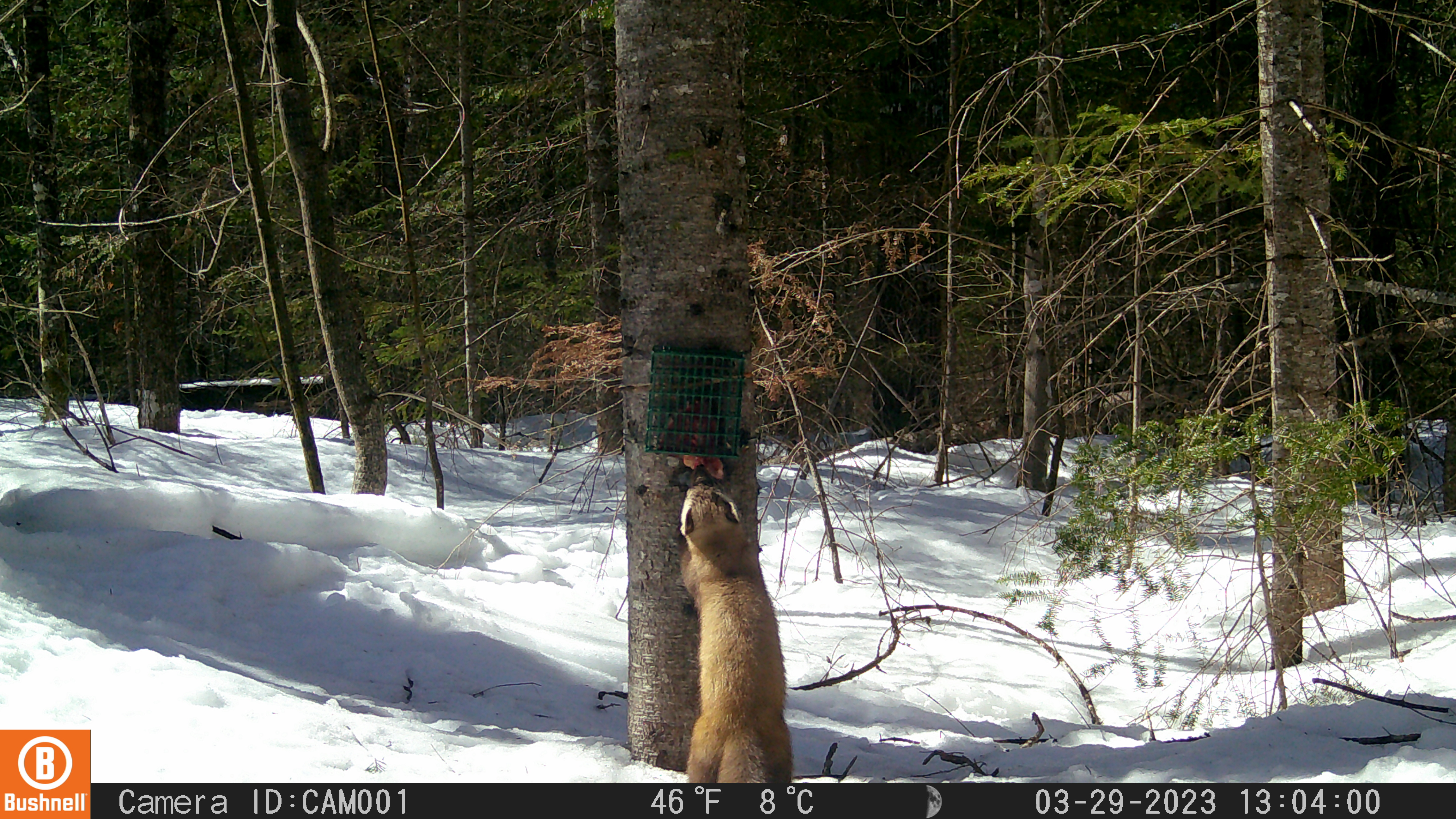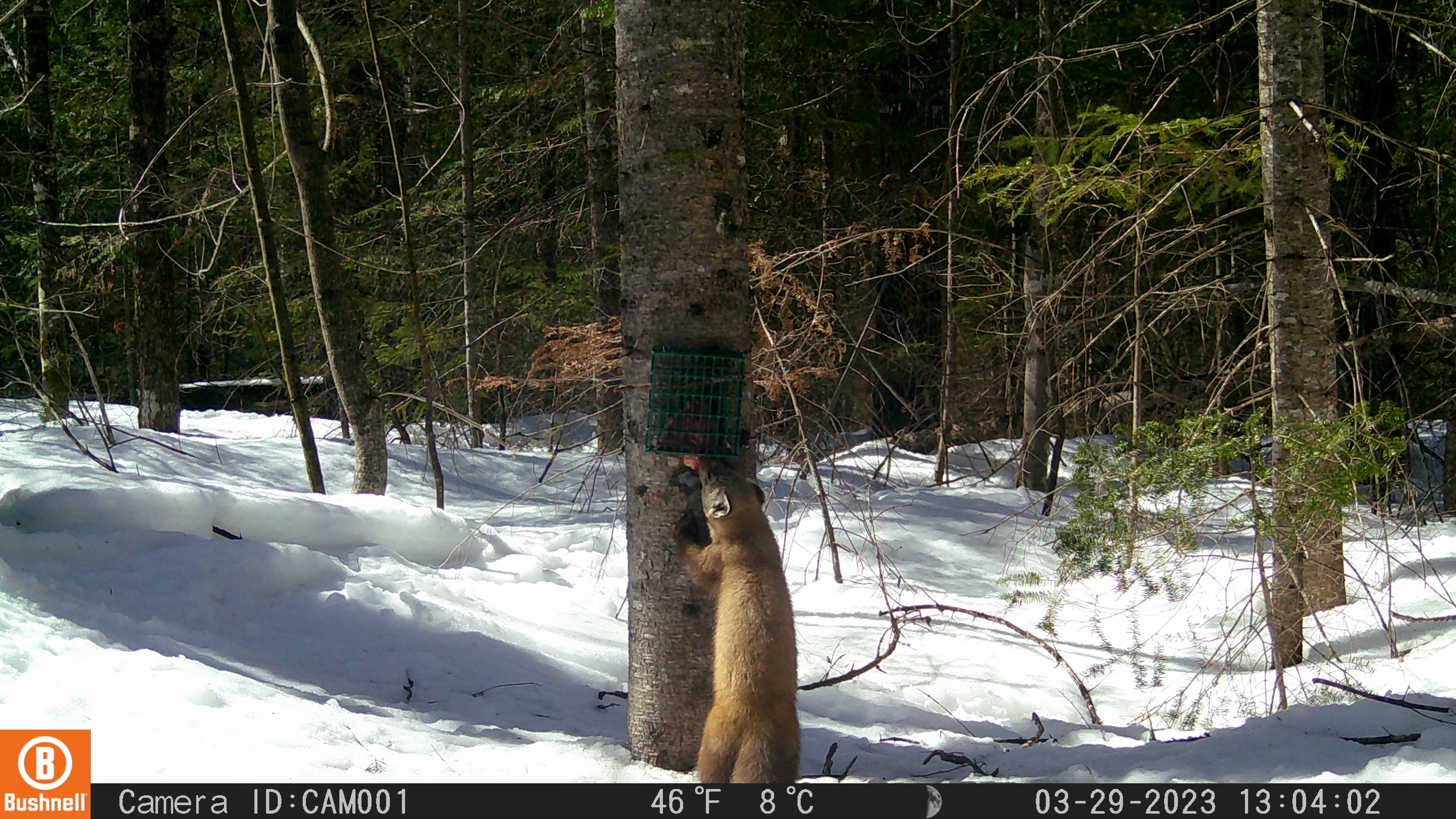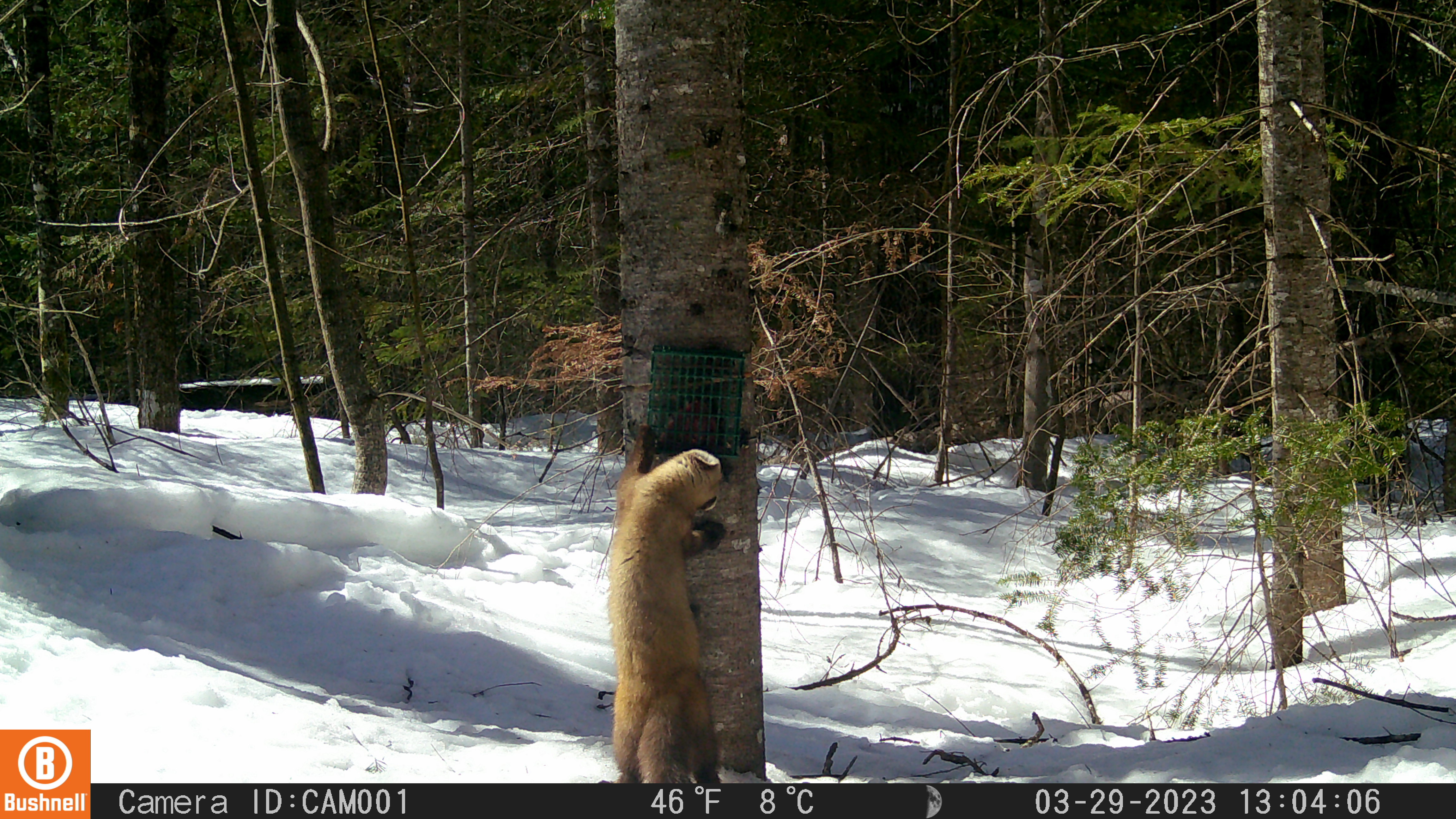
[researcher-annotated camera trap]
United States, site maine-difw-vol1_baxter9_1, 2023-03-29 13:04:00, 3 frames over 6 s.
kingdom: Animalia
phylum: Chordata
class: Mammalia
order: Carnivora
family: Mustelidae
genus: Martes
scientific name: Martes americana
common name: american marten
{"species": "american marten (Martes americana)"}